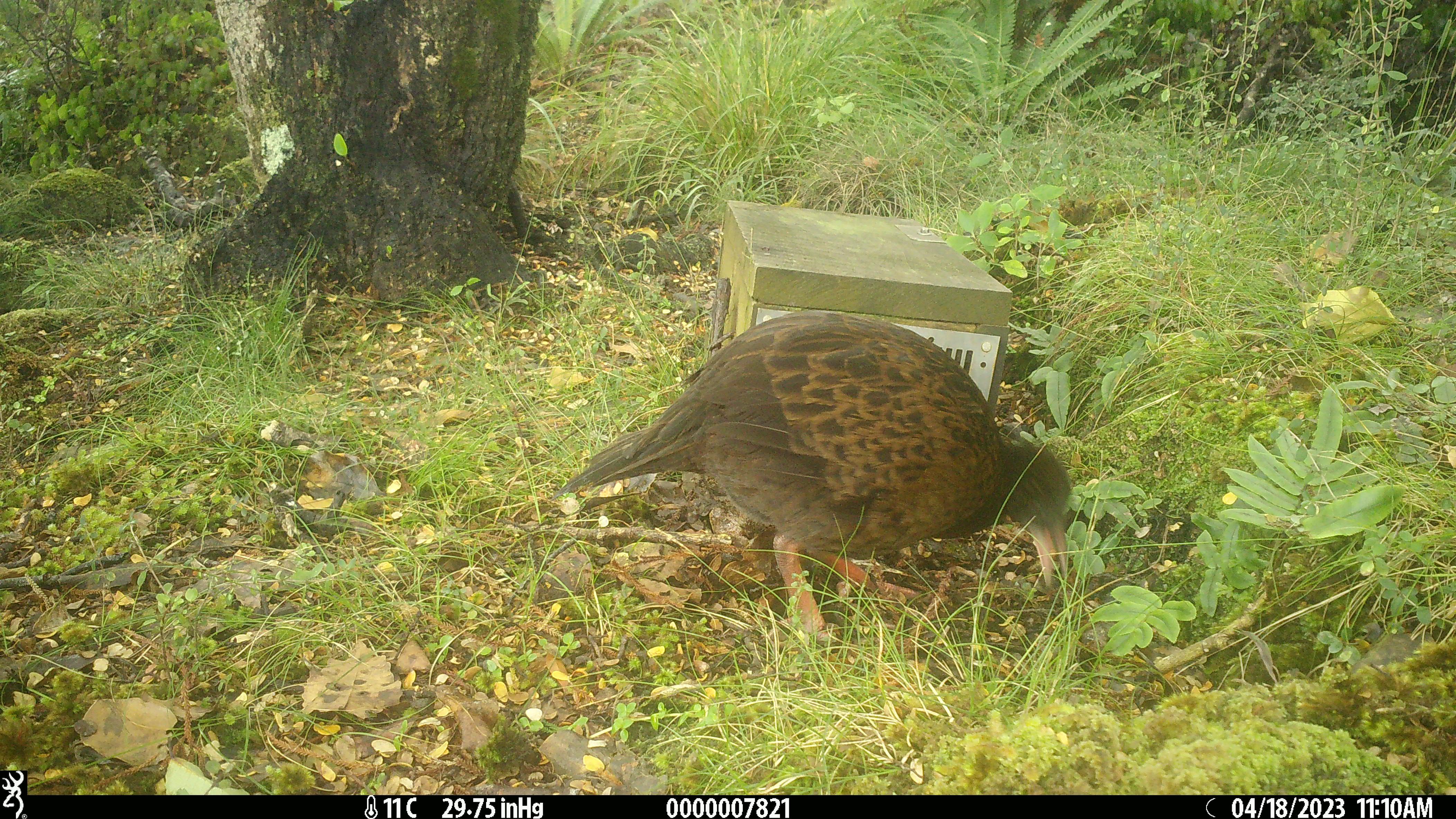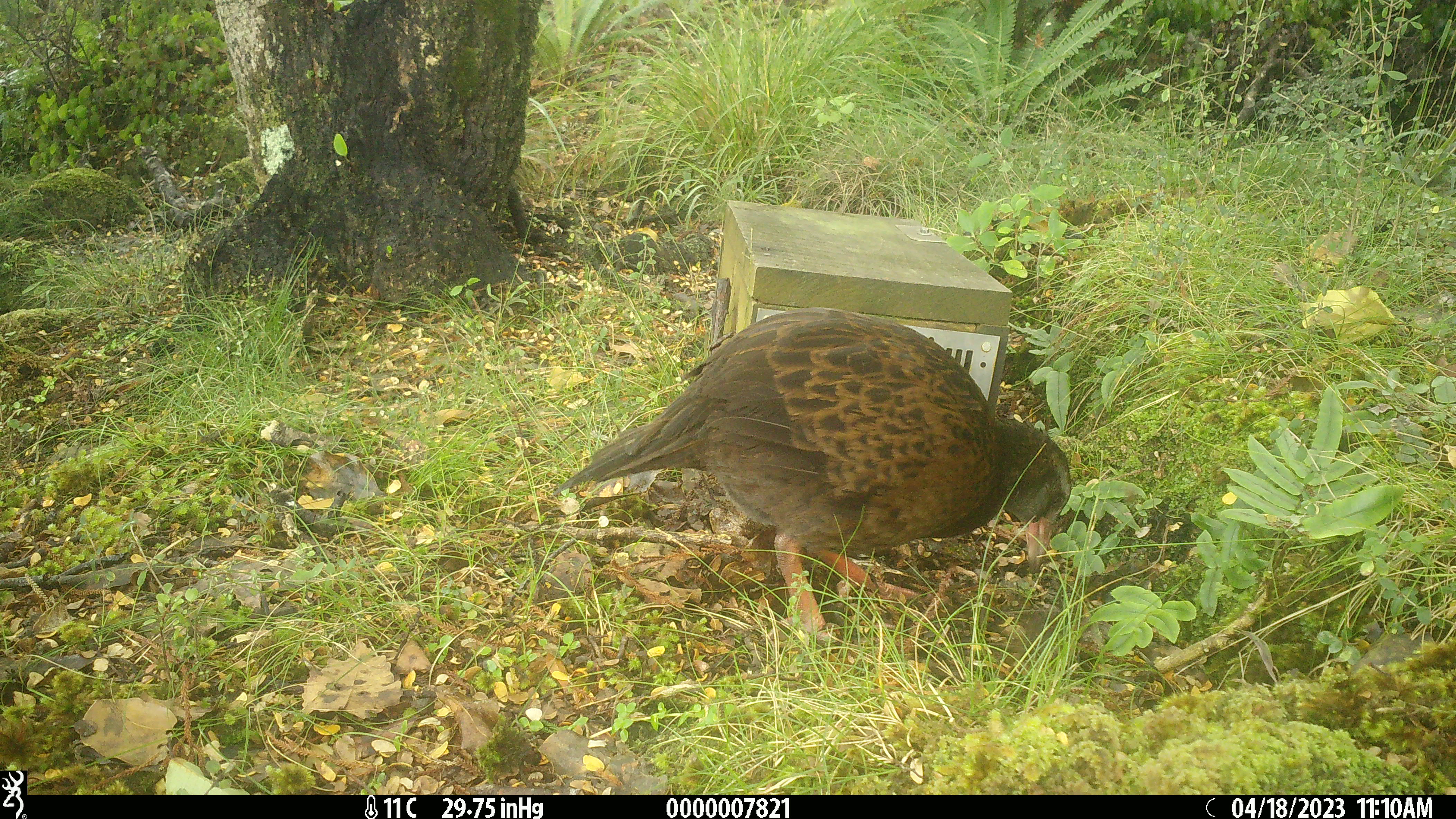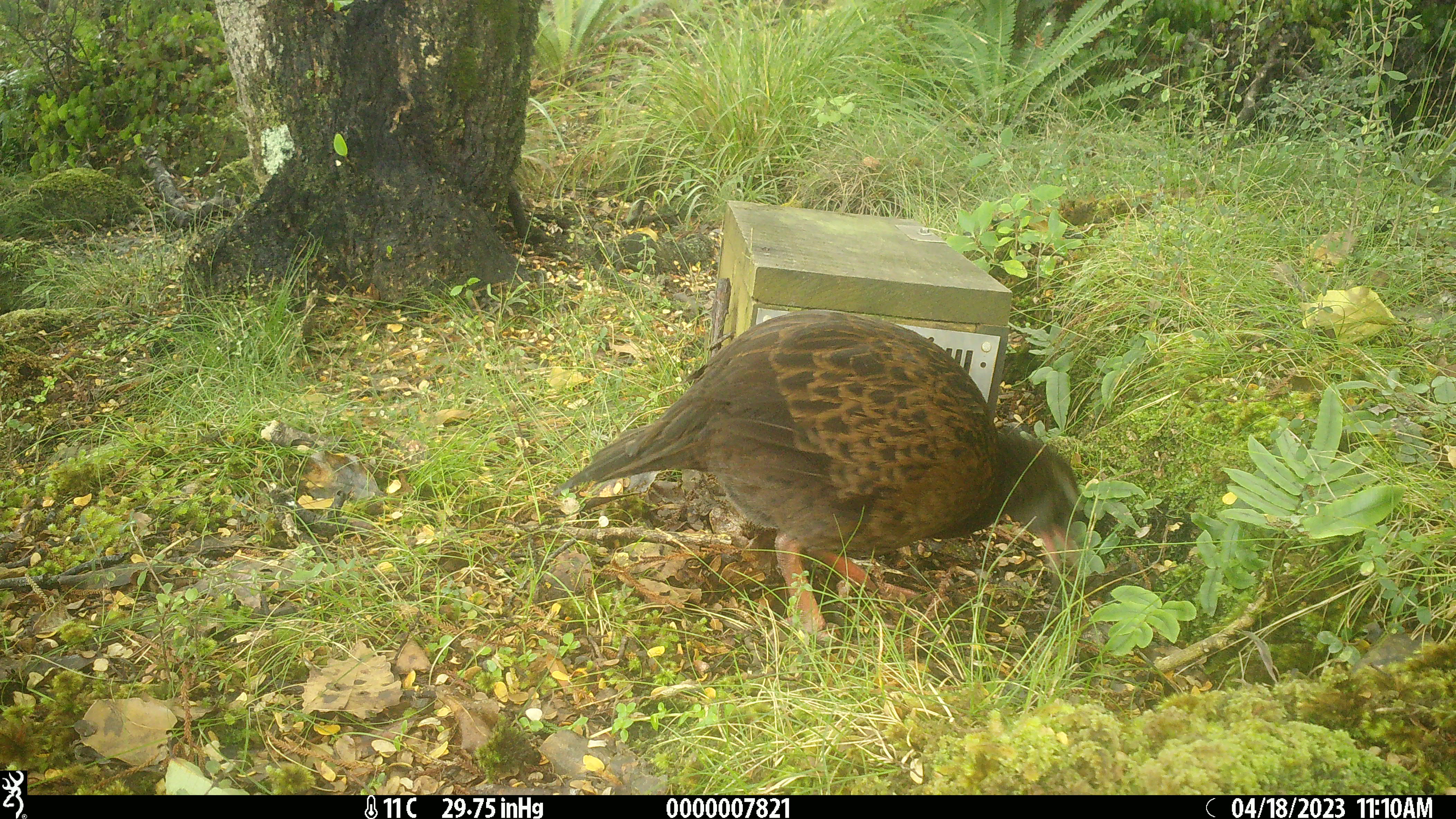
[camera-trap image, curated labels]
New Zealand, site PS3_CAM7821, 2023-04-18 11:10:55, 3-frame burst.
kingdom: Animalia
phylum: Chordata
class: Aves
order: Gruiformes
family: Rallidae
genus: Gallirallus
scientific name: Gallirallus australis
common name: weka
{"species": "weka (Gallirallus australis)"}